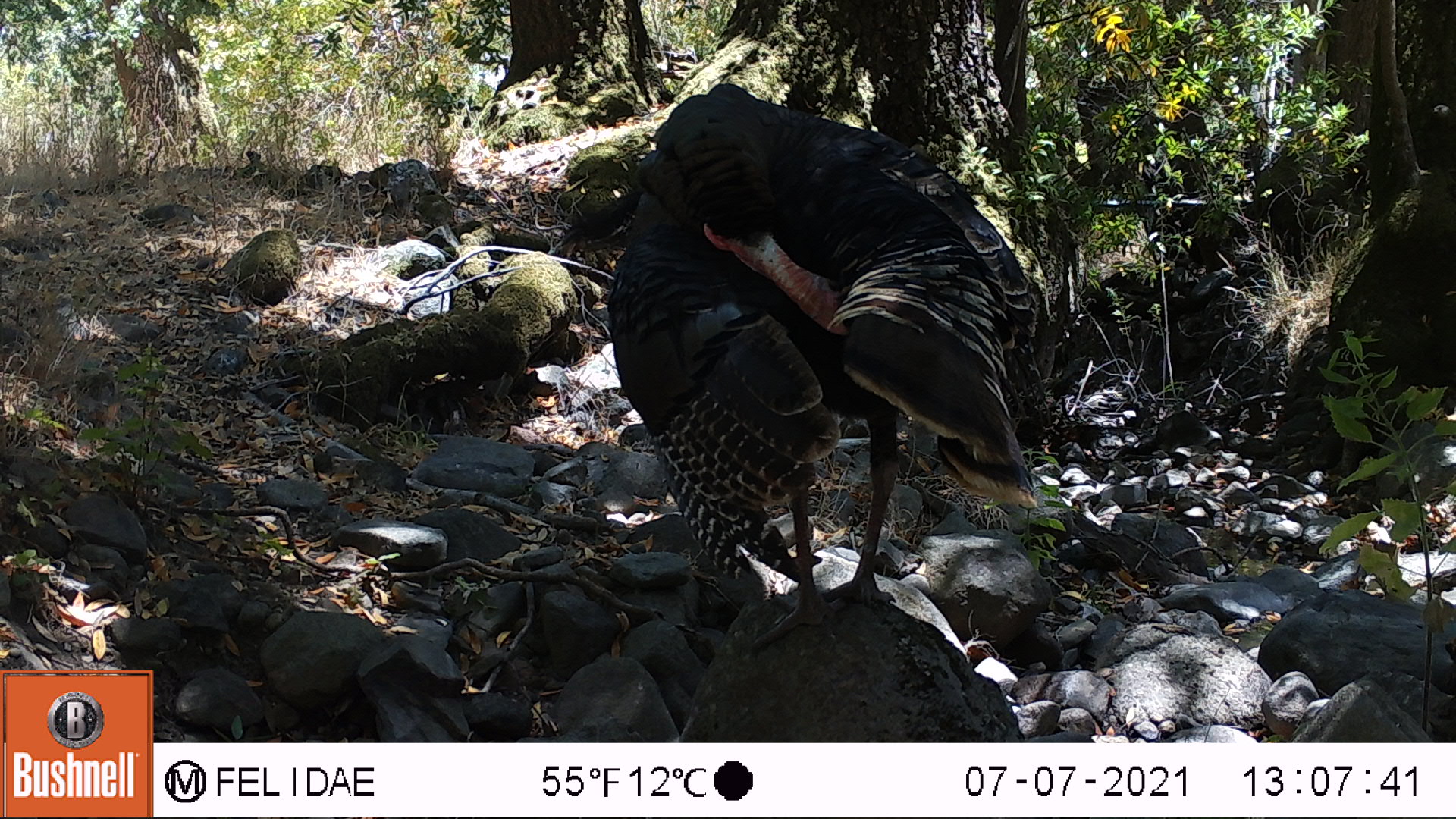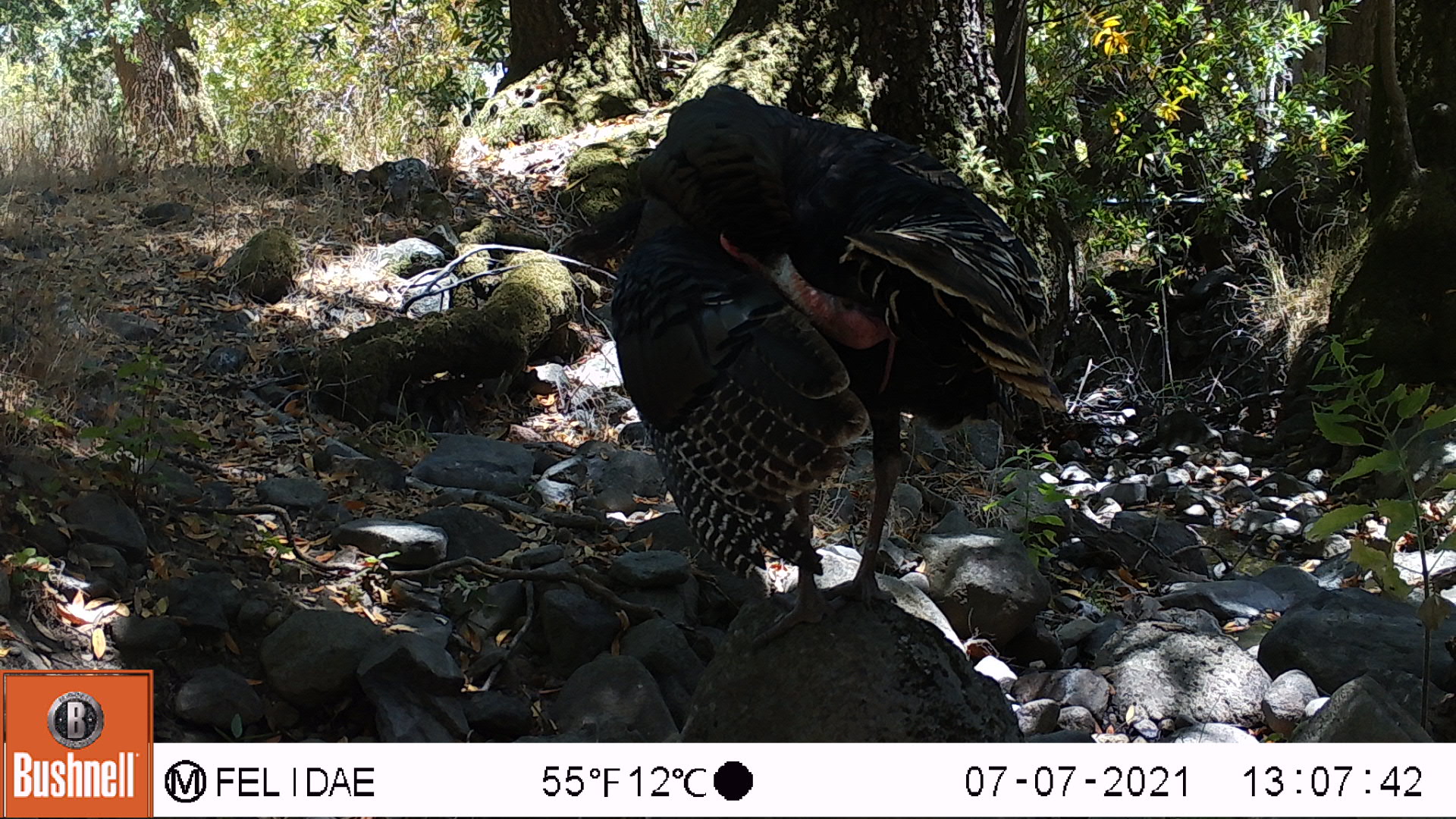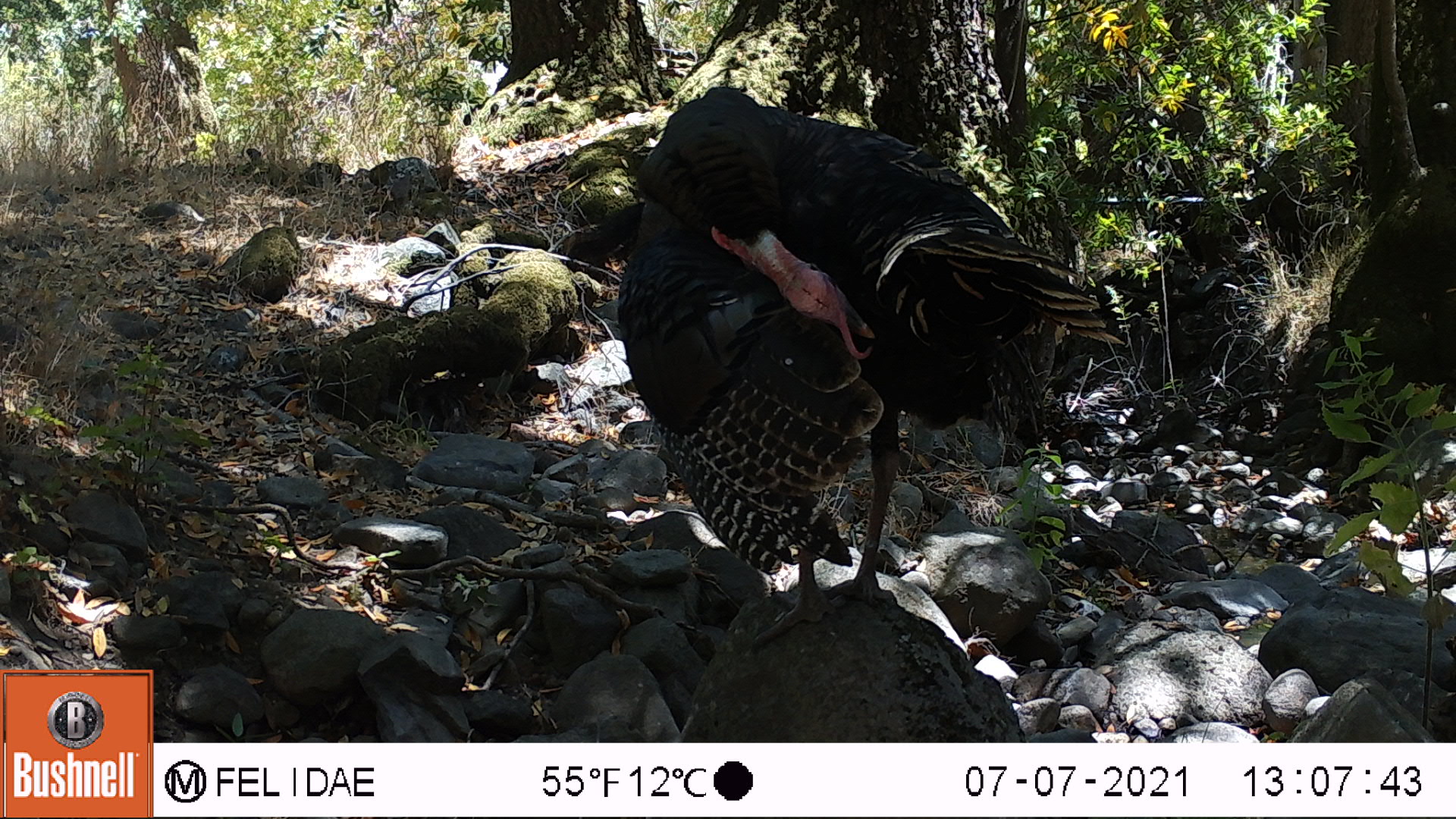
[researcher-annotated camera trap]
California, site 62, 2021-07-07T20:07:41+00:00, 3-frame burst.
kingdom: Animalia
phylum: Chordata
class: Aves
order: Galliformes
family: Phasianidae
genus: Meleagris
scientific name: Meleagris gallopavo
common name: turkey